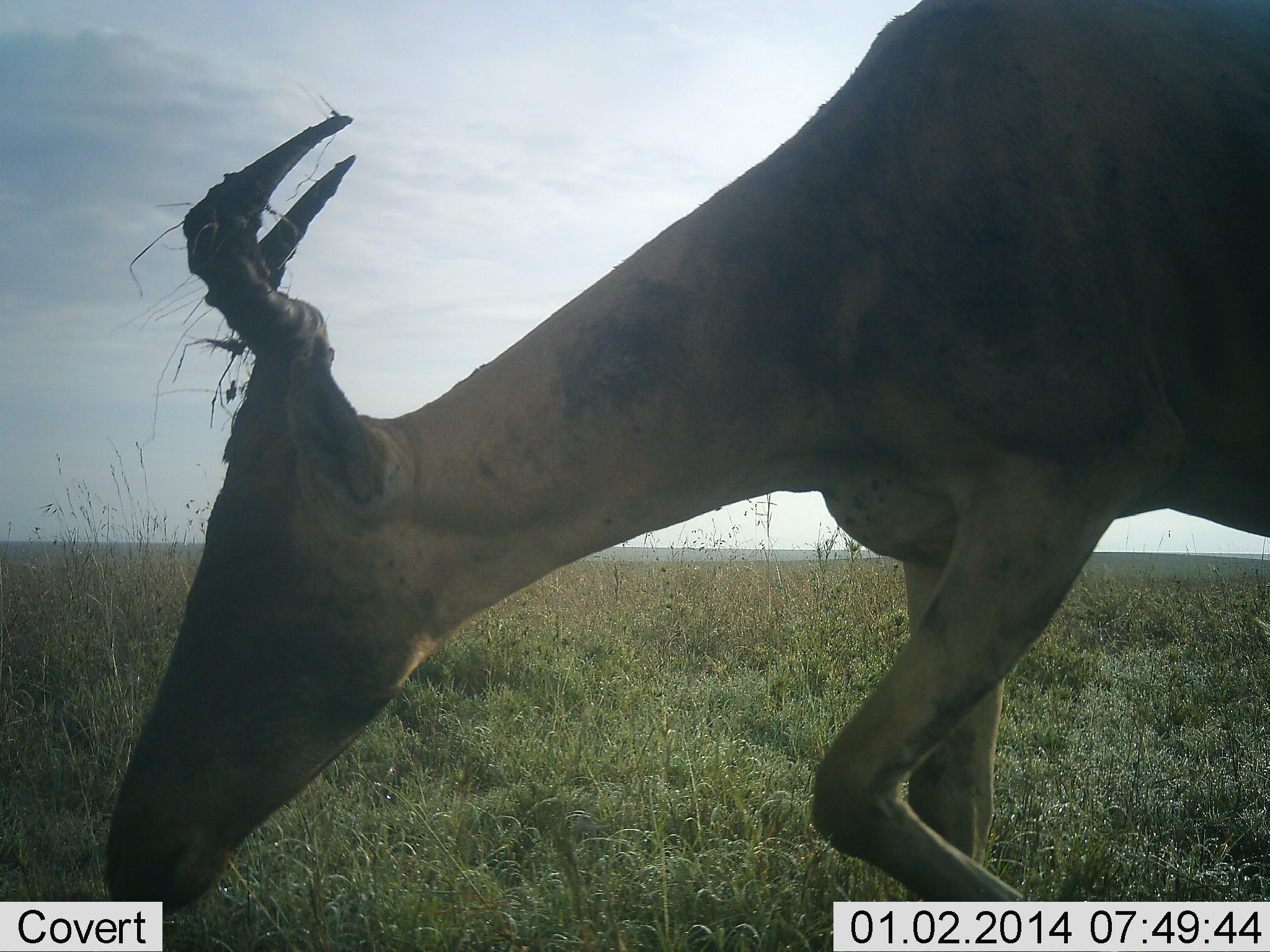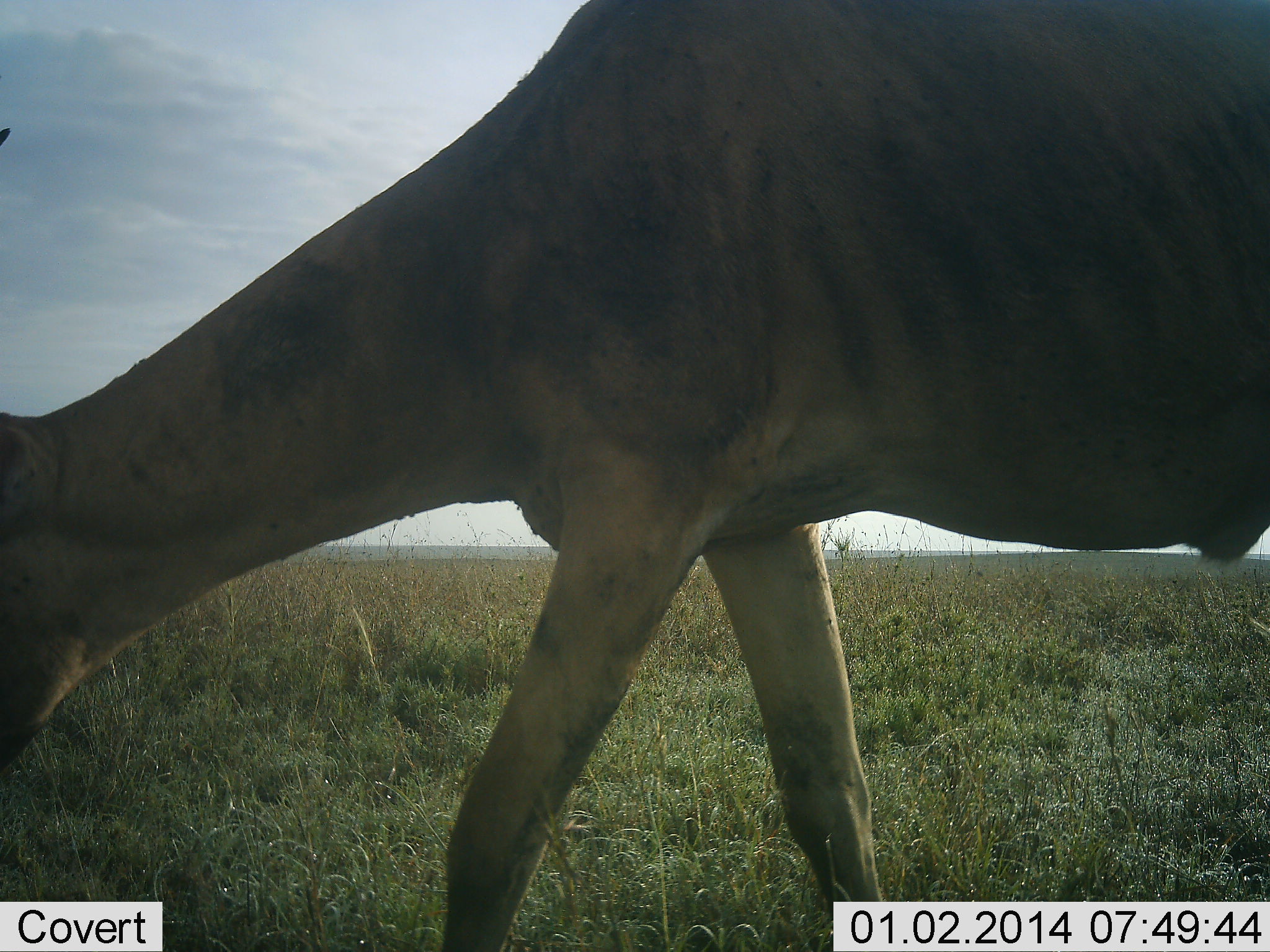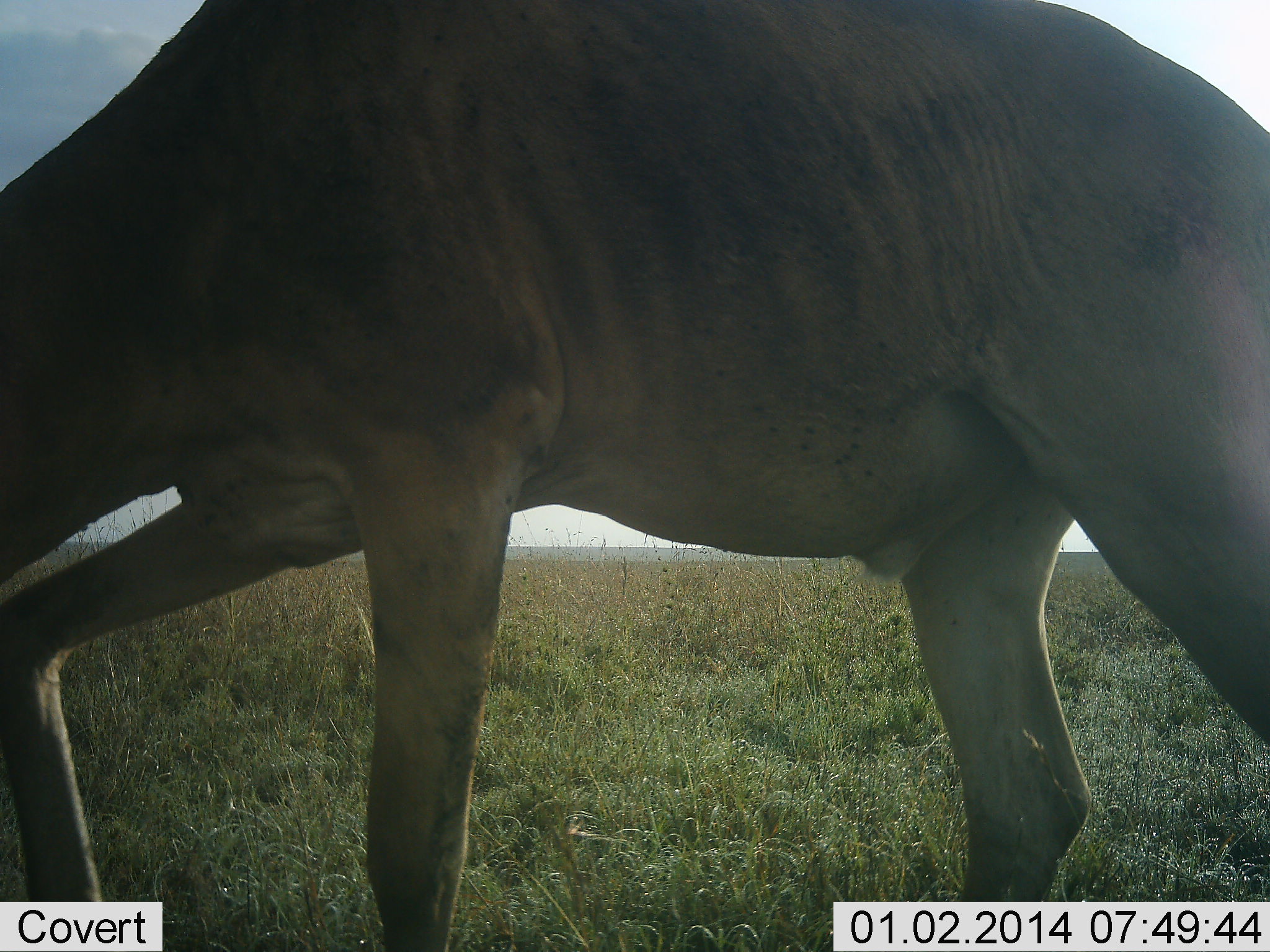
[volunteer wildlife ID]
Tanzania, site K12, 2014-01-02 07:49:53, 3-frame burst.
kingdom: Animalia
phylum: Chordata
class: Mammalia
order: Artiodactyla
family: Bovidae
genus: Alcelaphus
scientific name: Alcelaphus buselaphus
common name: hartebeest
Hartebeest (Alcelaphus buselaphus), count 1. Behavior (volunteer vote fractions): standing 7%, resting 0%, moving 79%, interacting 0%. Young present (vote fraction): 0%. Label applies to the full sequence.